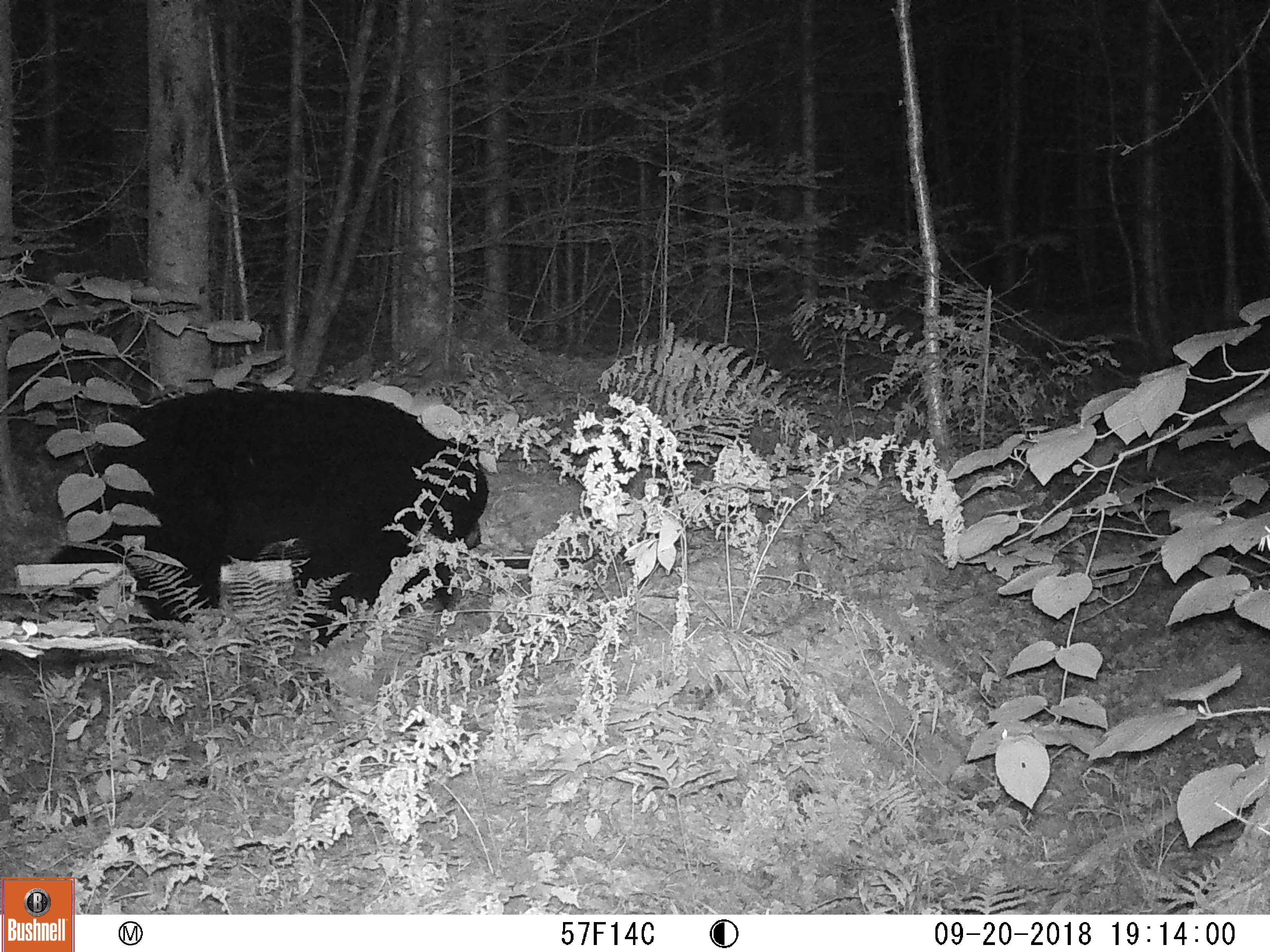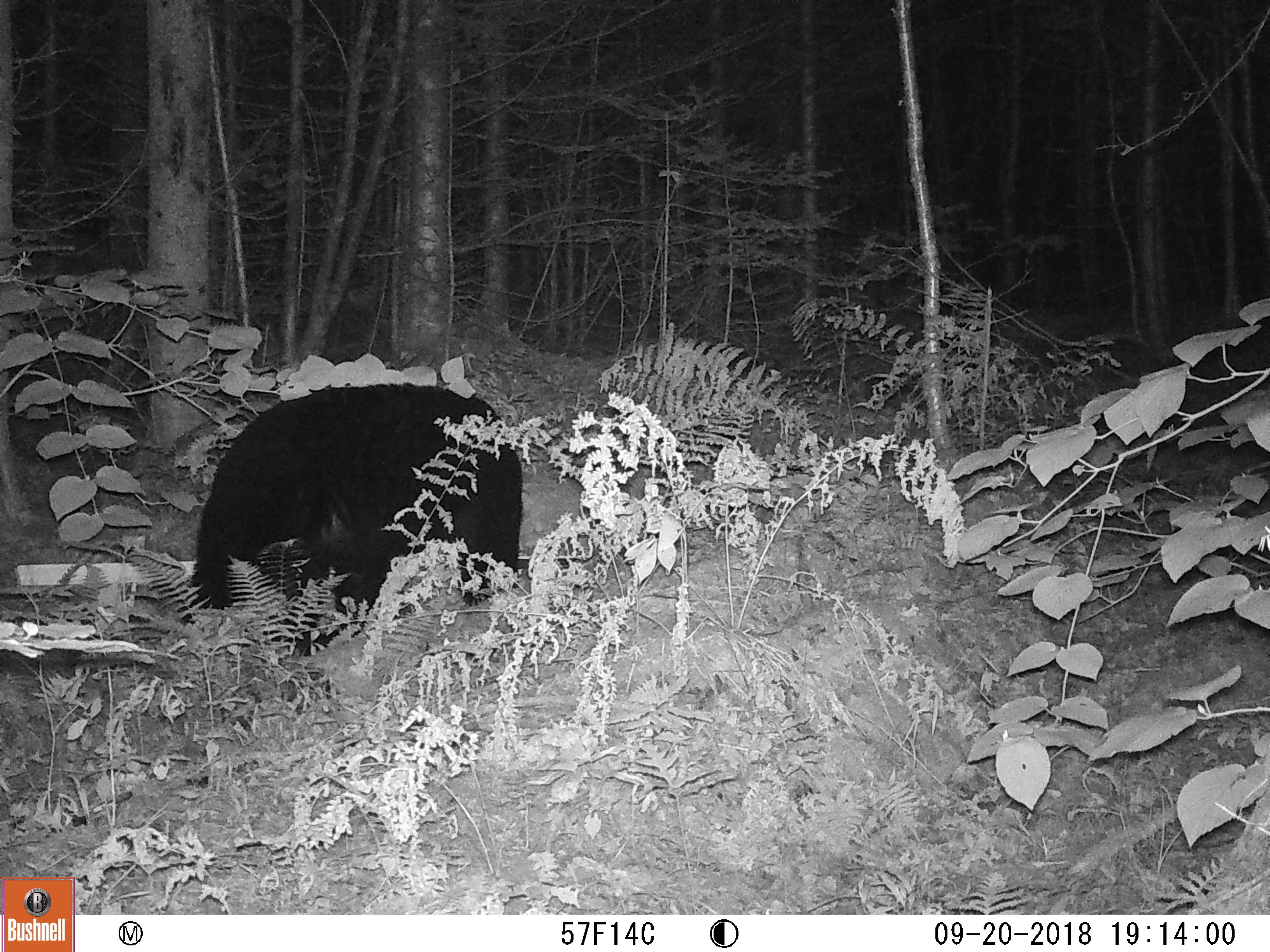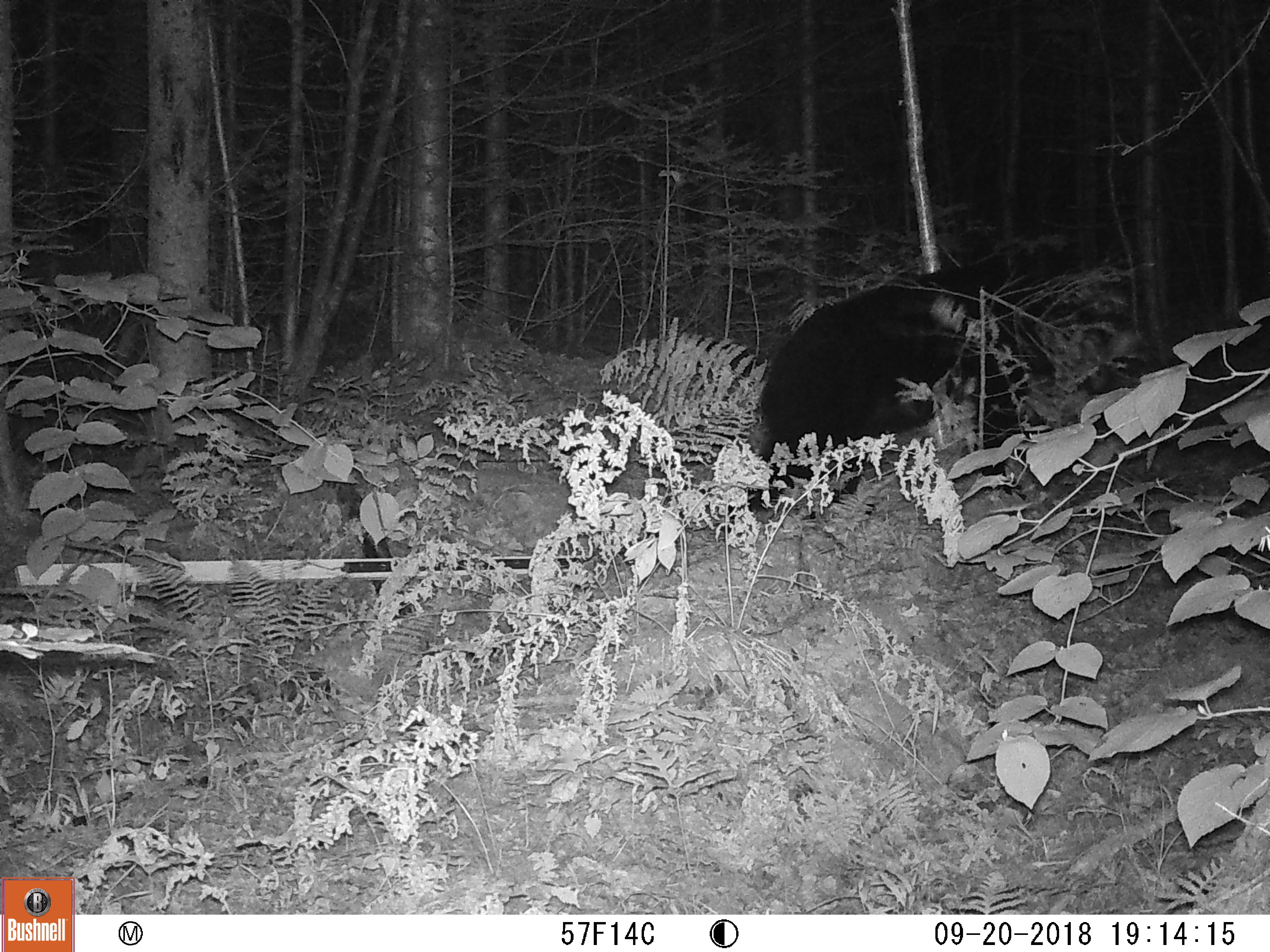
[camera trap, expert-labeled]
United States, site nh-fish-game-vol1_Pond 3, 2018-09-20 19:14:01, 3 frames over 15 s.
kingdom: Animalia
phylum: Chordata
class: Mammalia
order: Carnivora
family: Ursidae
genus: Ursus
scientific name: Ursus americanus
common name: black bear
Black bear (Ursus americanus).